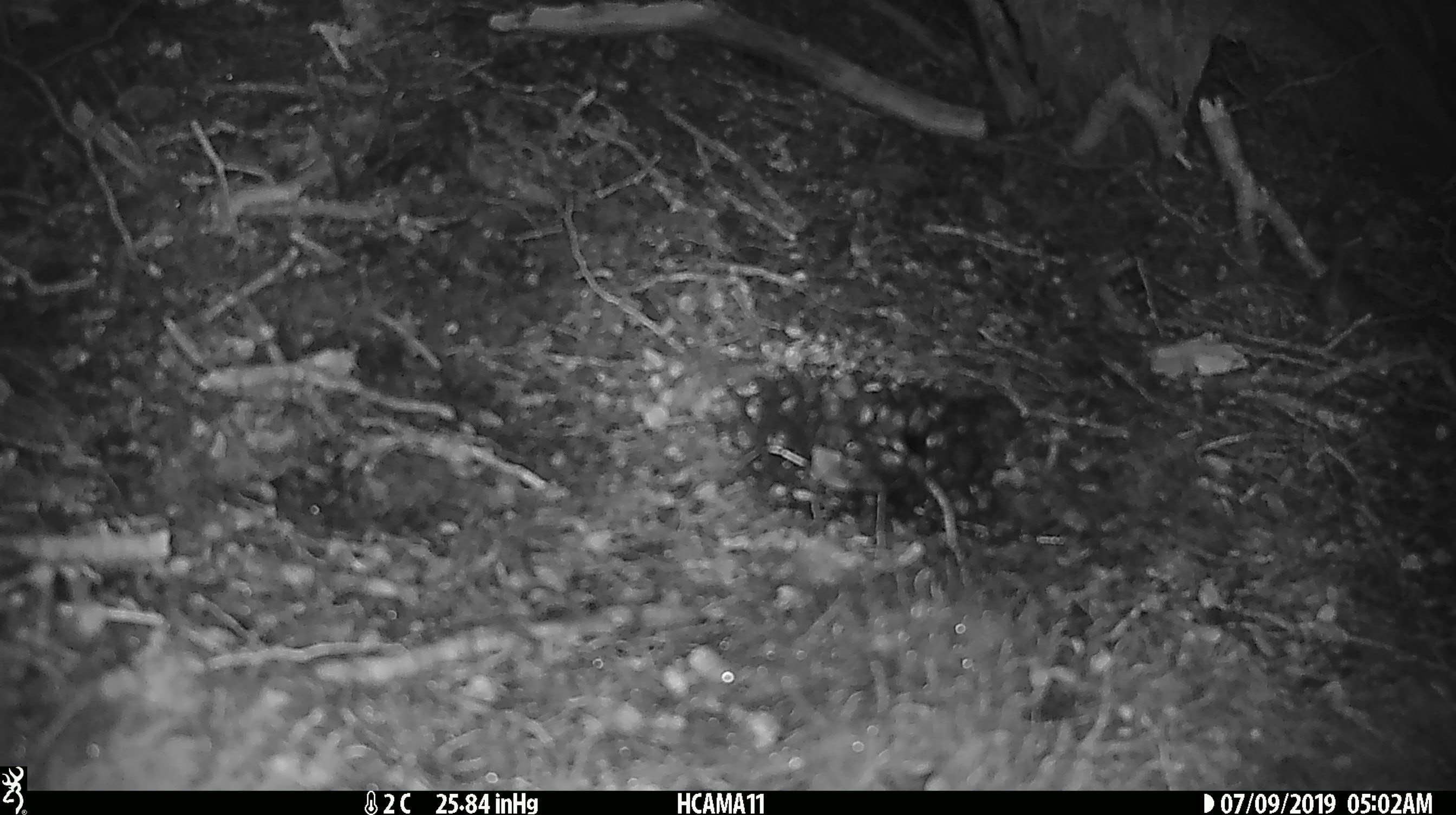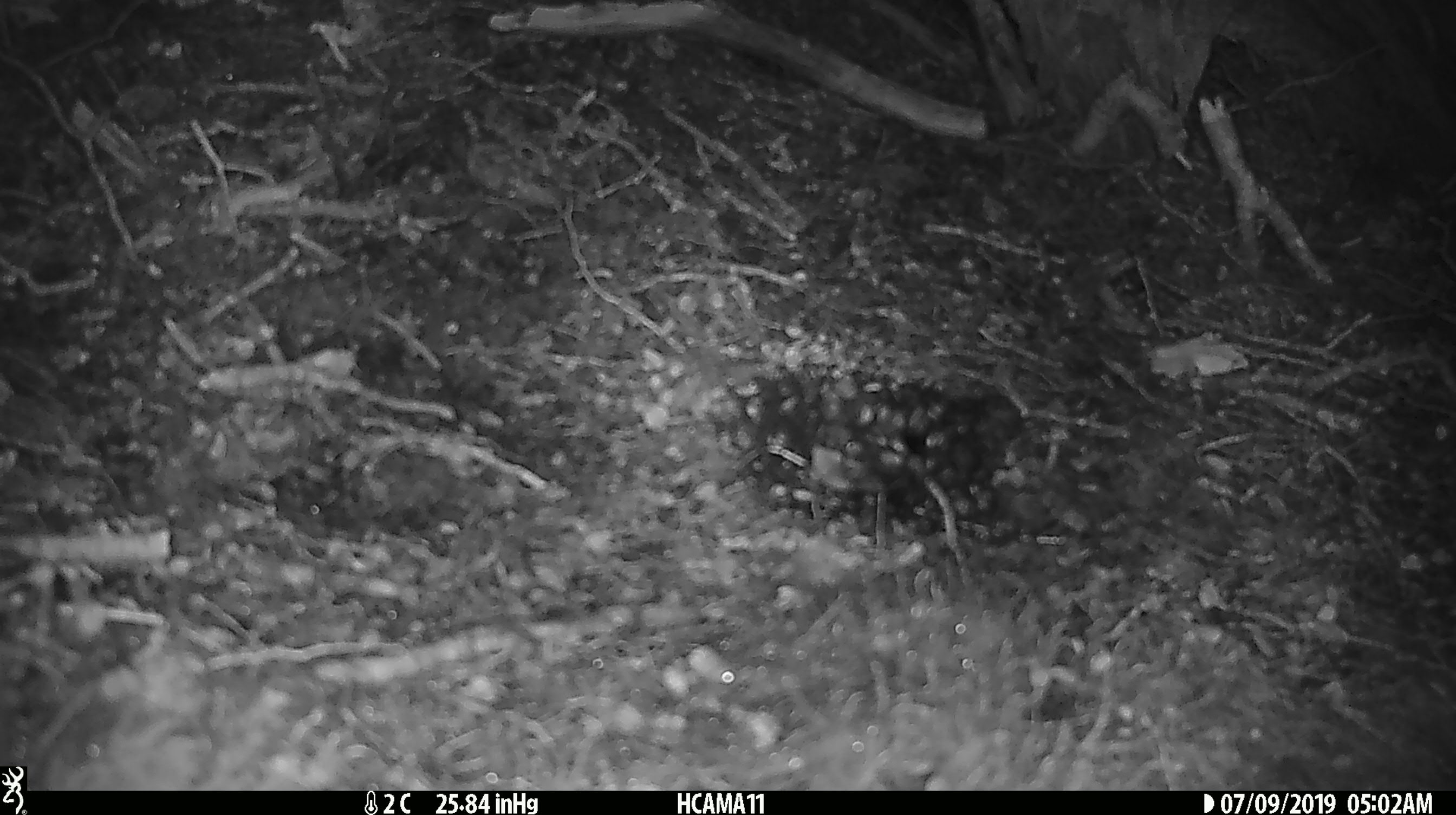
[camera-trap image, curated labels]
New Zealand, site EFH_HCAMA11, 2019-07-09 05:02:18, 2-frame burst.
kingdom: Animalia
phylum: Chordata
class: Mammalia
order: Rodentia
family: Muridae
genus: Mus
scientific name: Mus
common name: mouse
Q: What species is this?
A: Mouse (Mus).